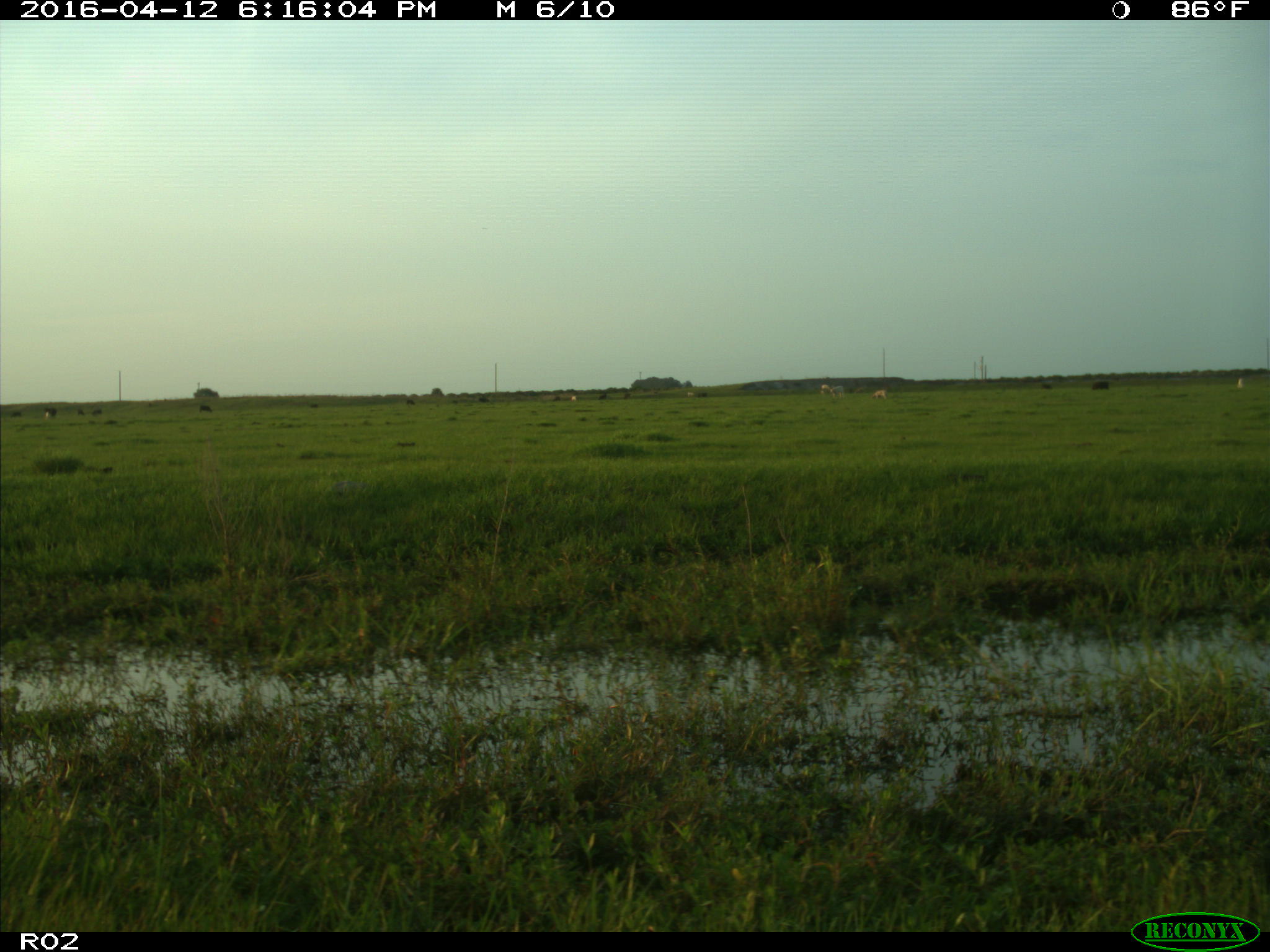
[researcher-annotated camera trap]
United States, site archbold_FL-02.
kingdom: Animalia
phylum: Chordata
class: Mammalia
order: Artiodactyla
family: Bovidae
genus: Bos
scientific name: Bos taurus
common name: domestic cow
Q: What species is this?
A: Bos taurus (domestic cow).